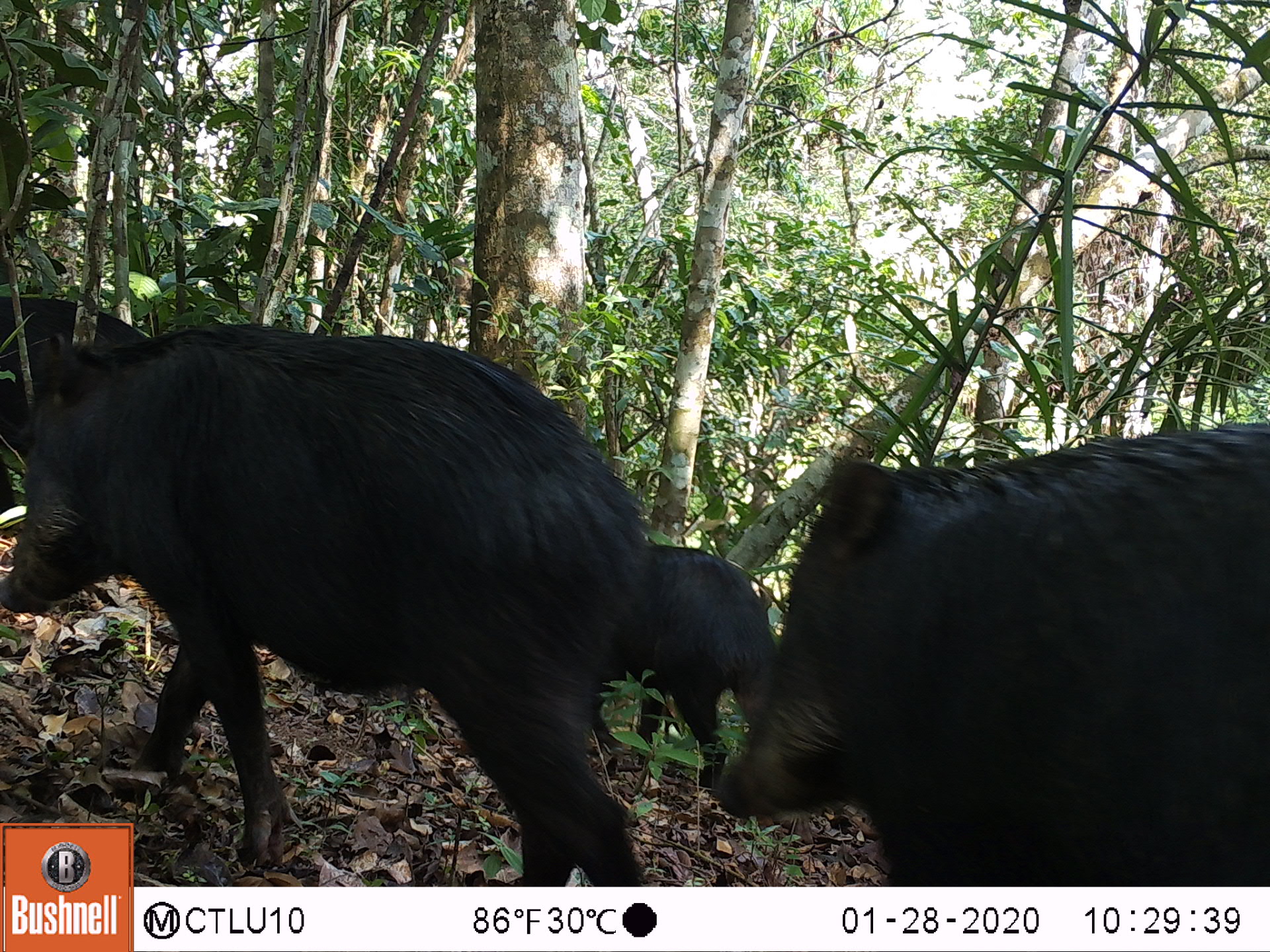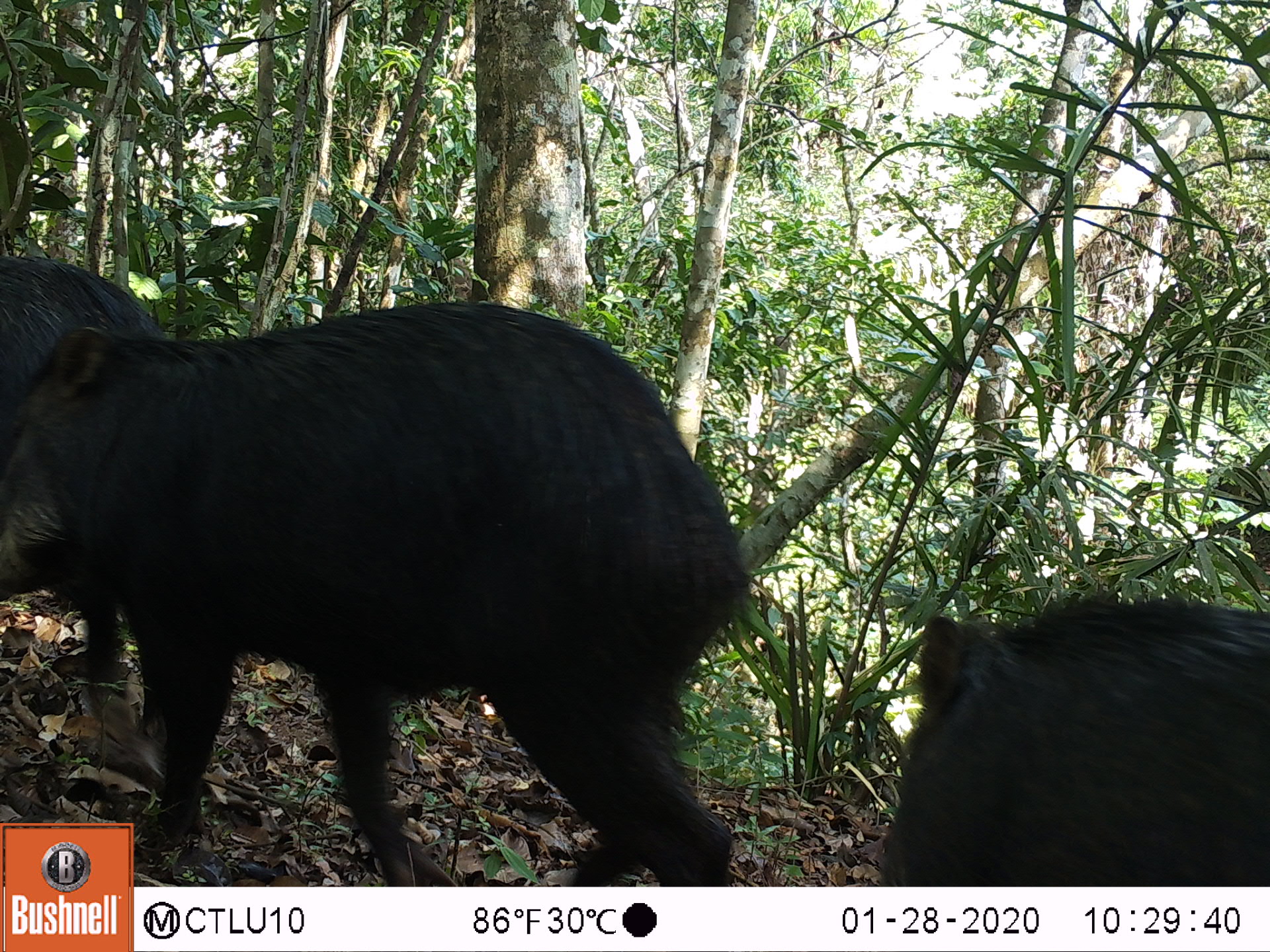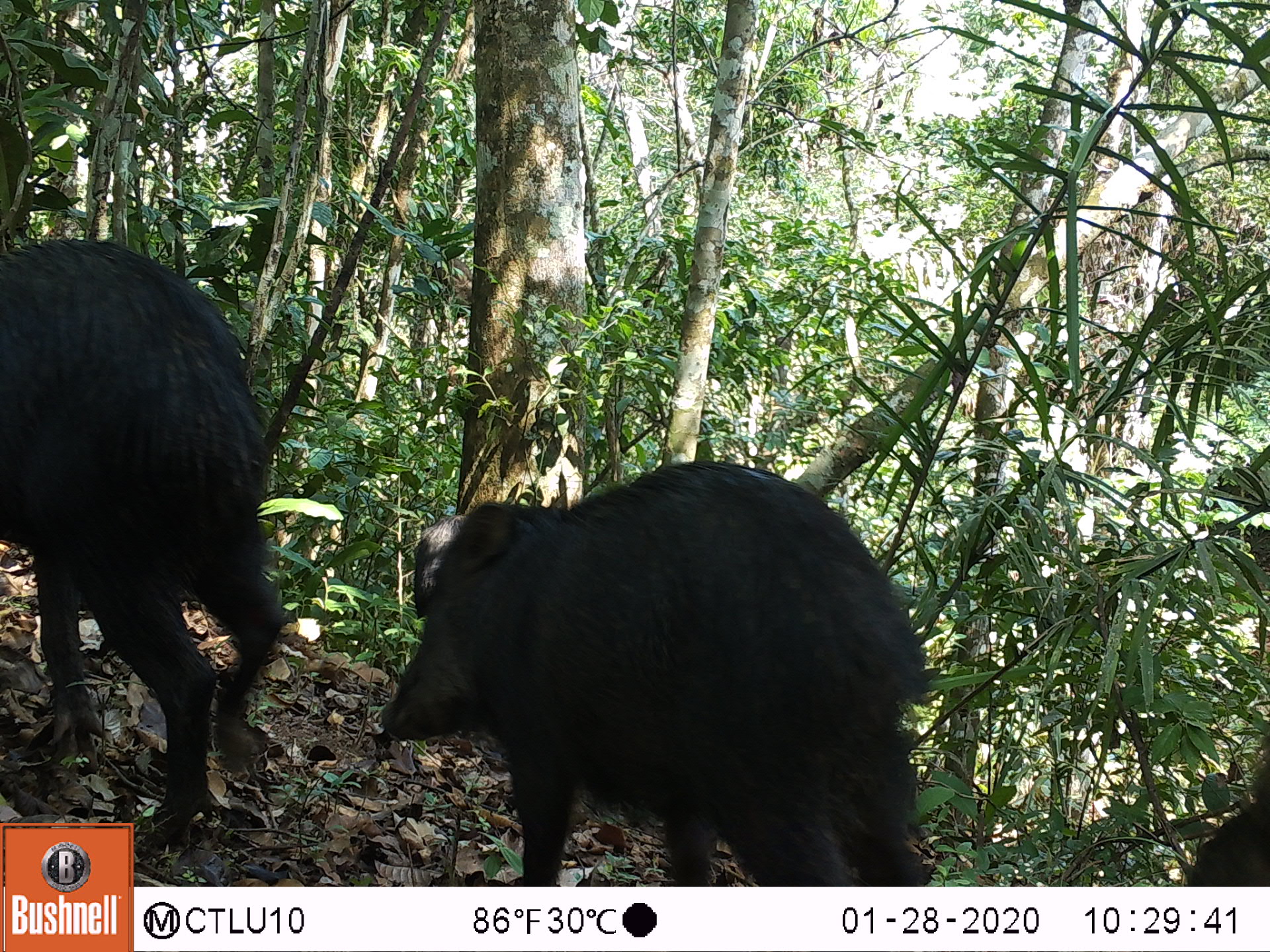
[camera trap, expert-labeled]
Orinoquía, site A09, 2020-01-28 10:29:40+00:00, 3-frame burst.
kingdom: Animalia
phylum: Chordata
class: Mammalia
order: Artiodactyla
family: Tayassuidae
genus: Tayassu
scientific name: Tayassu pecari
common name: white-lipped peccary